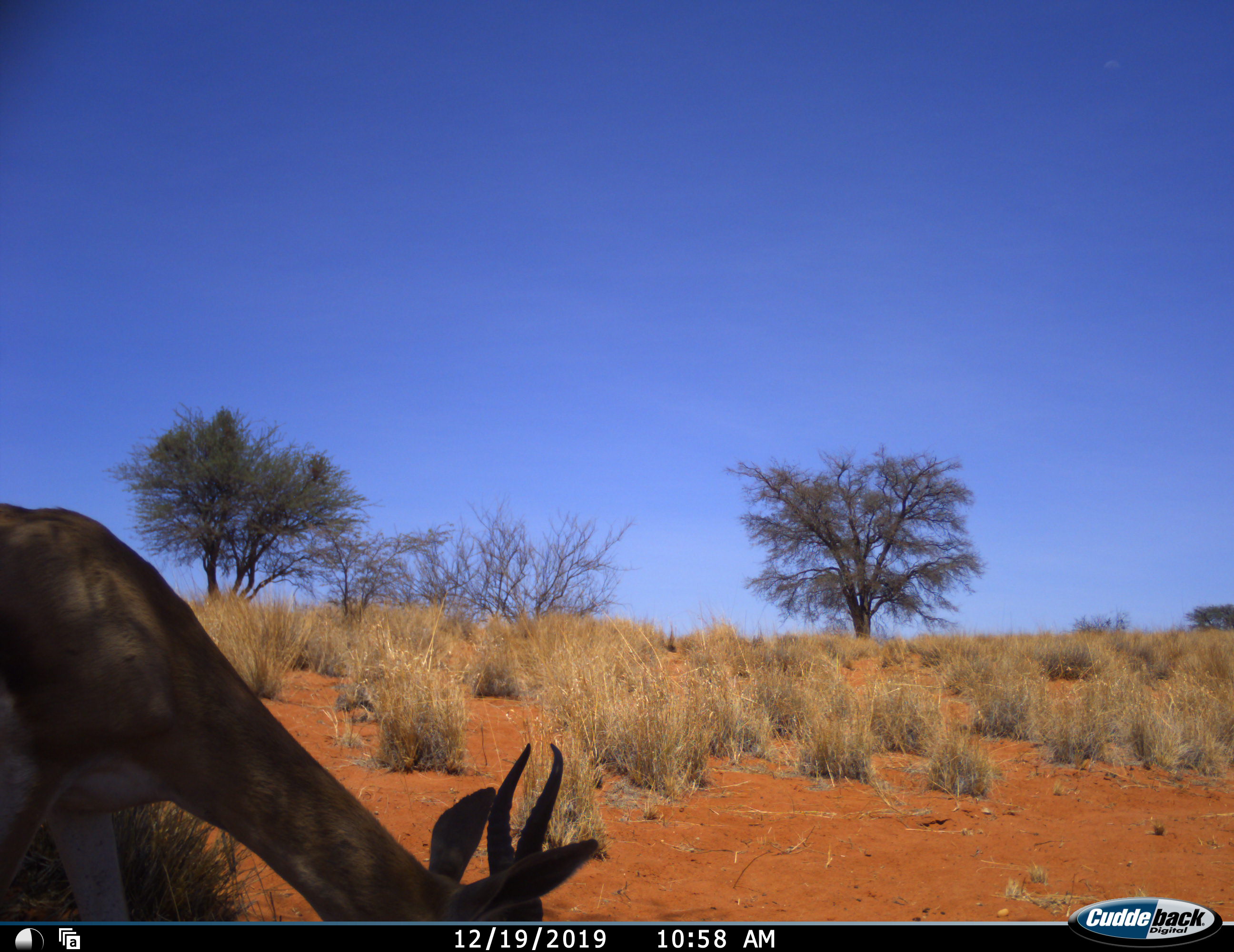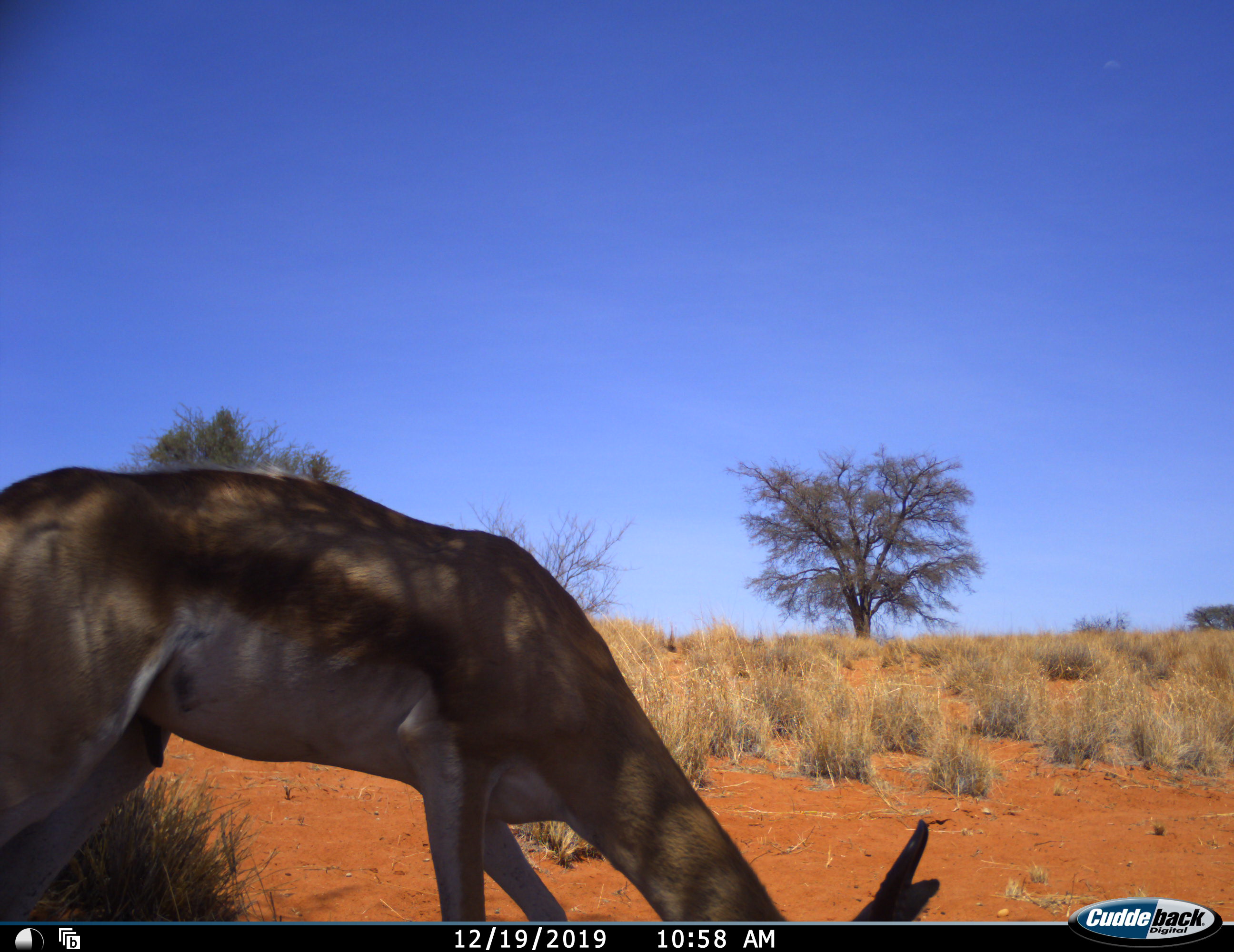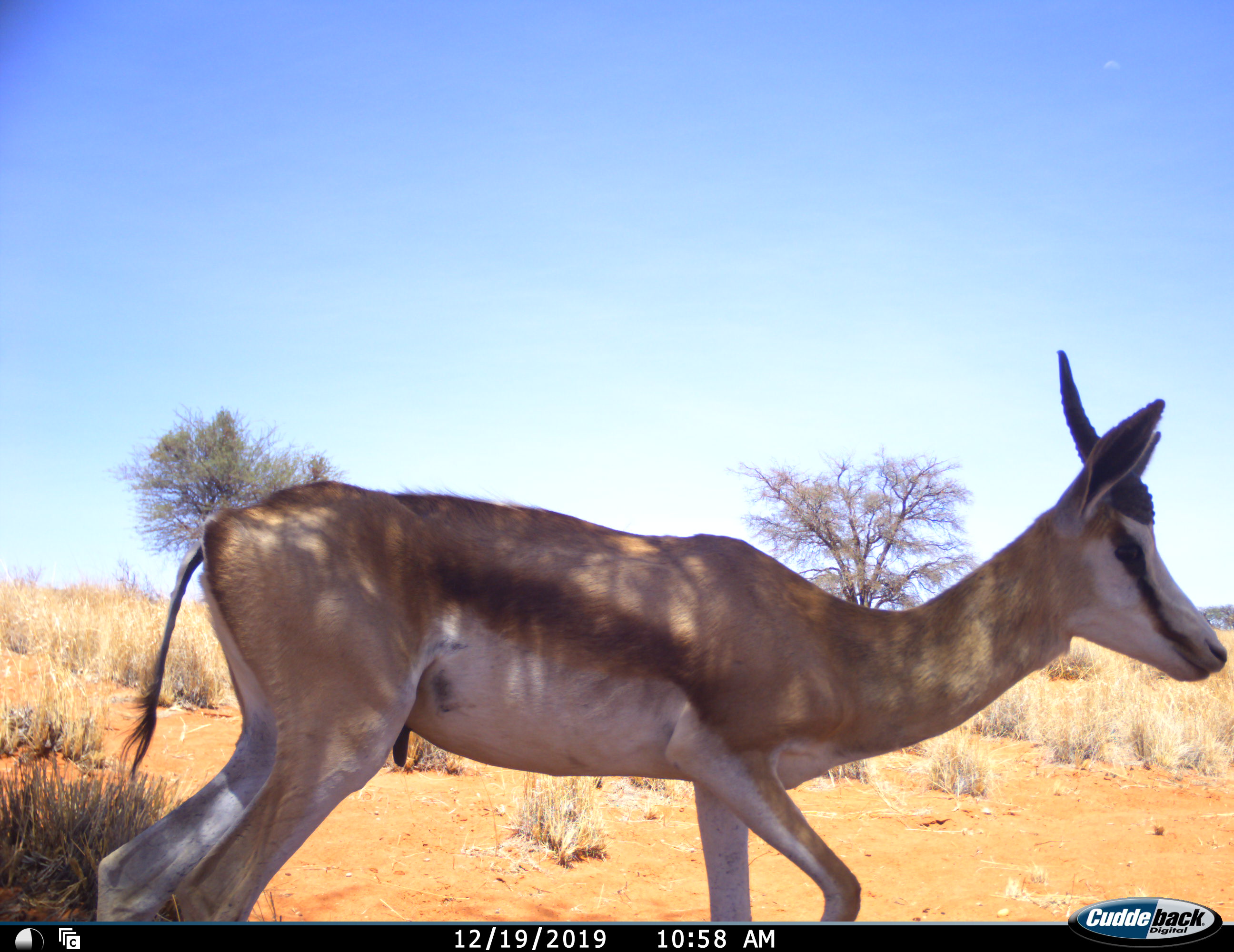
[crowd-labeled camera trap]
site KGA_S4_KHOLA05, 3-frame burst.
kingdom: Animalia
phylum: Chordata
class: Mammalia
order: Artiodactyla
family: Bovidae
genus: Antidorcas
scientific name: Antidorcas marsupialis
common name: springbok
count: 1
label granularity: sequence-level